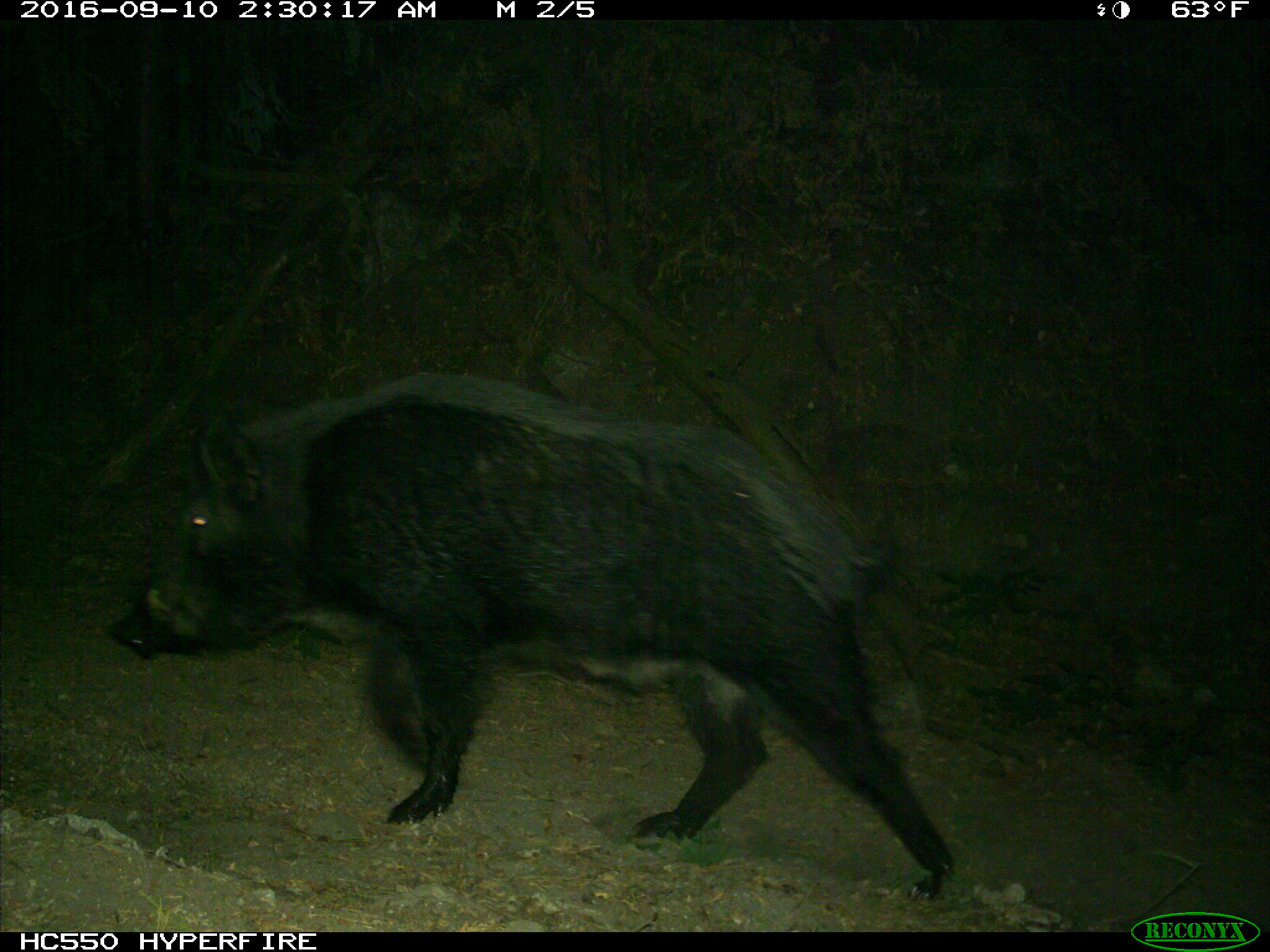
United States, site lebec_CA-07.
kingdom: Animalia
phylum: Chordata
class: Mammalia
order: Artiodactyla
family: Suidae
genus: Sus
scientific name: Sus scrofa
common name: wild boar